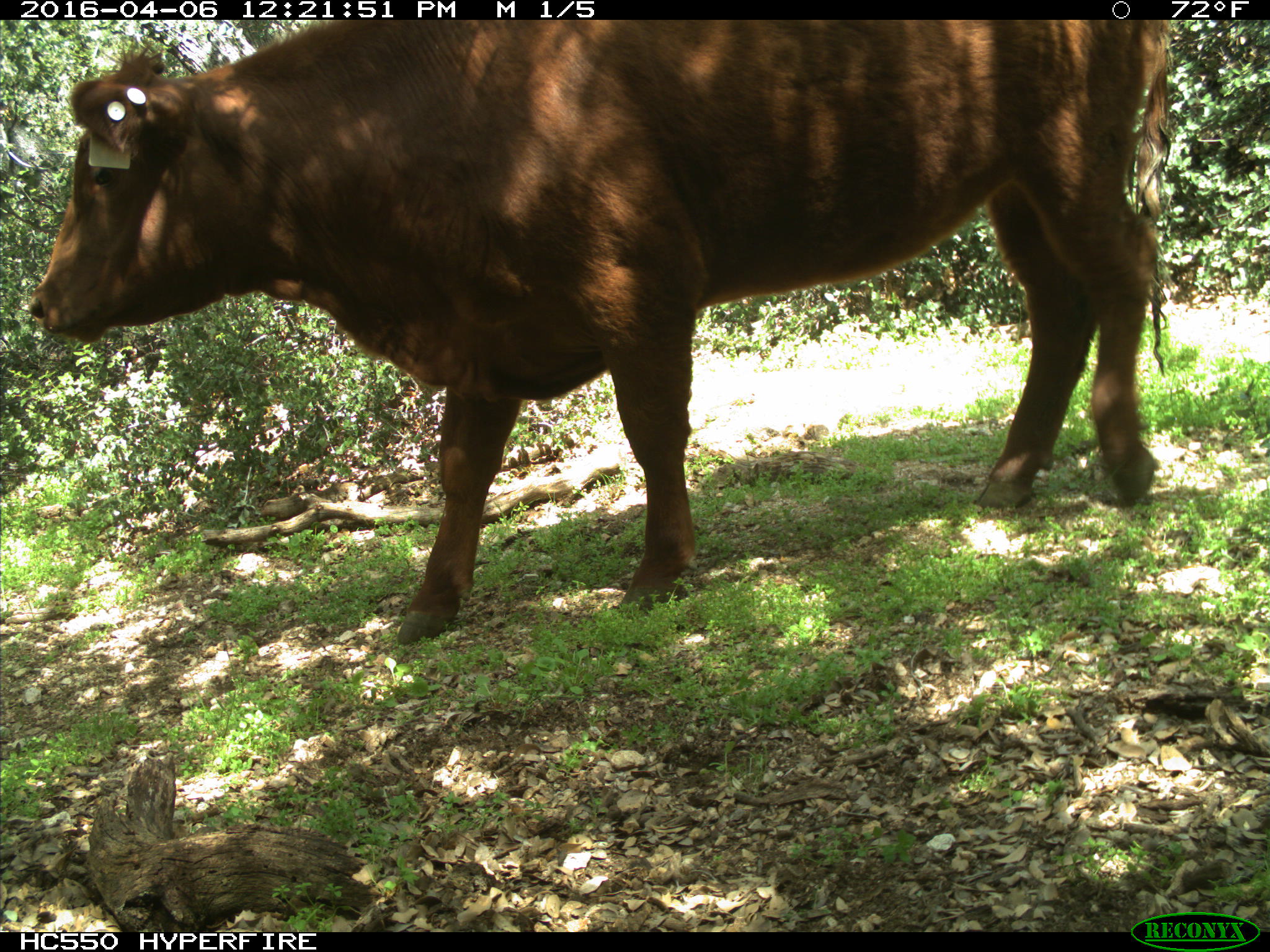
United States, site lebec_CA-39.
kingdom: Animalia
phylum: Chordata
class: Mammalia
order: Artiodactyla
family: Bovidae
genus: Bos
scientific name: Bos taurus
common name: domestic cow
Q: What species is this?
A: Bos taurus (domestic cow).